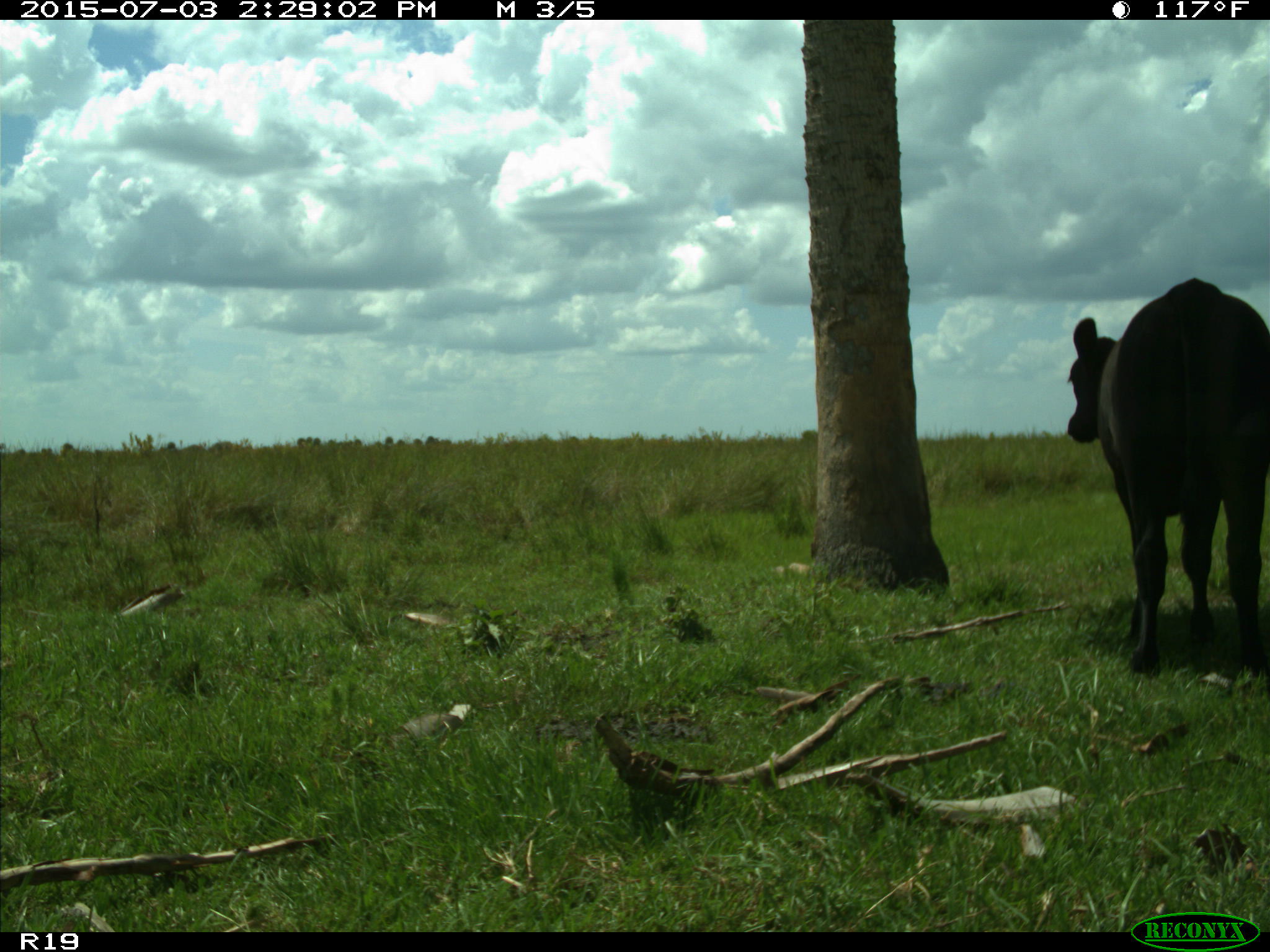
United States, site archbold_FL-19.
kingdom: Animalia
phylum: Chordata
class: Mammalia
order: Artiodactyla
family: Bovidae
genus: Bos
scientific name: Bos taurus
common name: domestic cow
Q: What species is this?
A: Bos taurus (domestic cow).